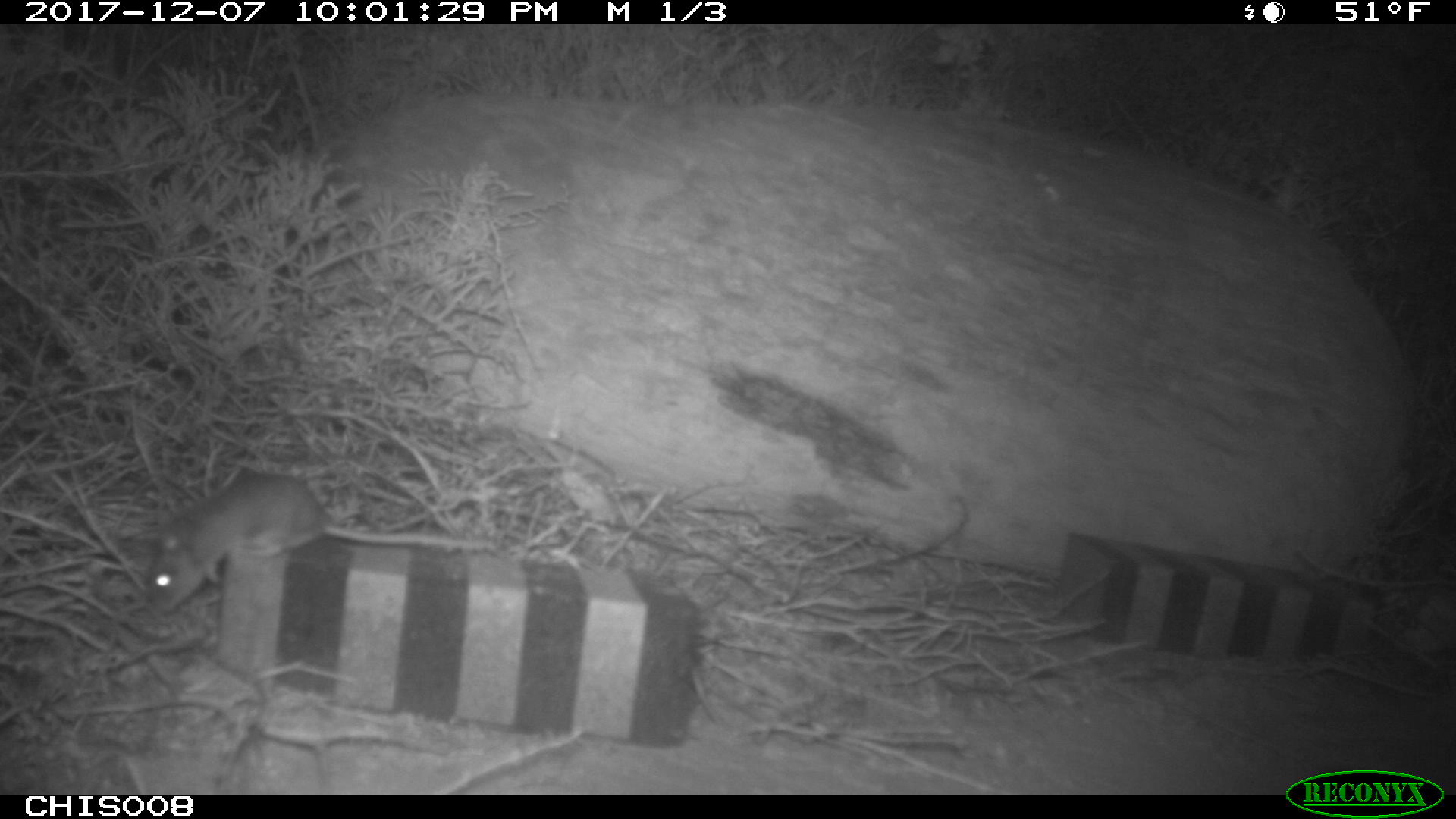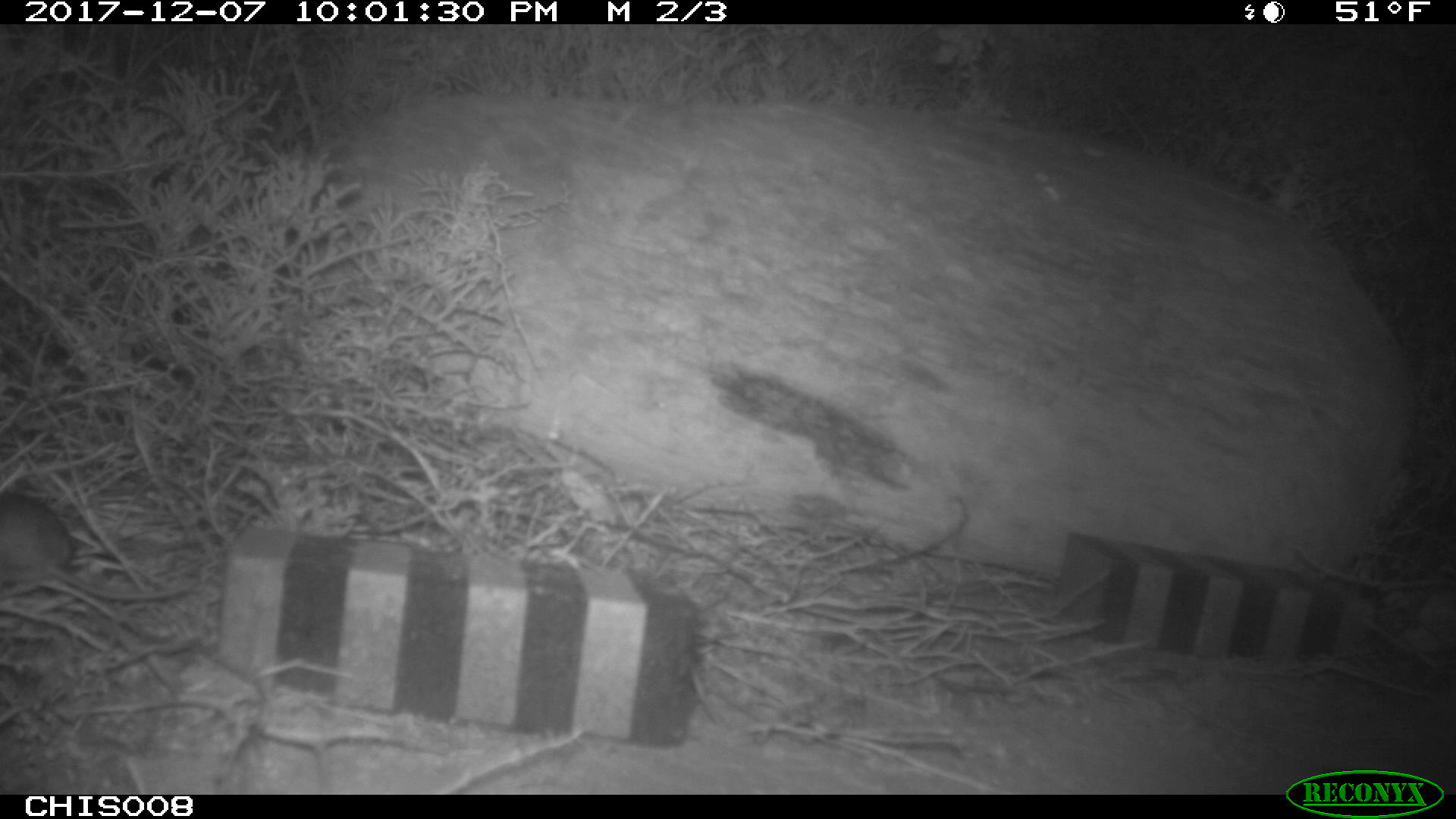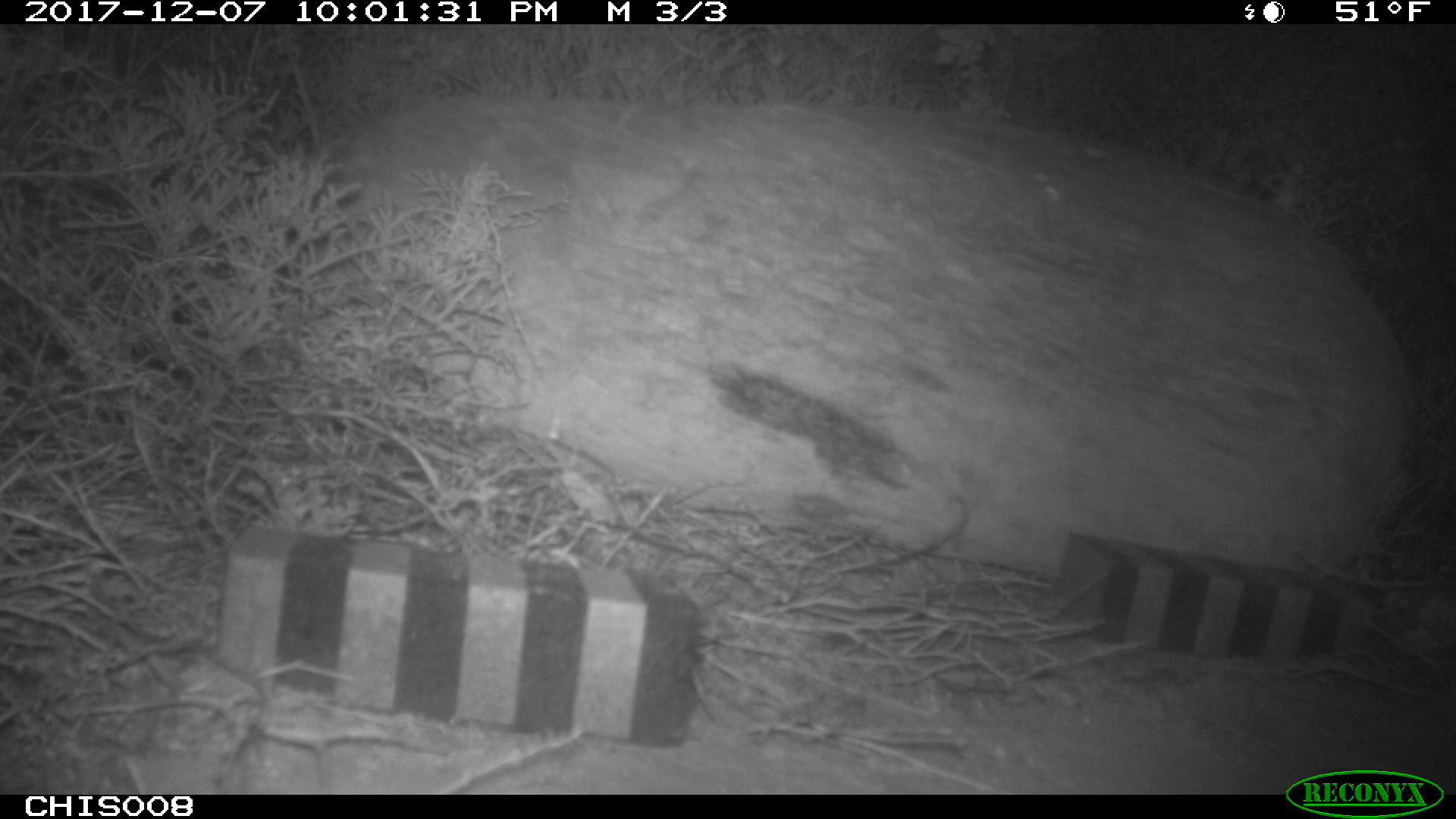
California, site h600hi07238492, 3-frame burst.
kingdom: Animalia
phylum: Chordata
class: Mammalia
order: Rodentia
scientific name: Rodentia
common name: rodent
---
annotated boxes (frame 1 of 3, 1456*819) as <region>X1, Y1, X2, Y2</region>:
rodent: <region>143, 471, 497, 614</region>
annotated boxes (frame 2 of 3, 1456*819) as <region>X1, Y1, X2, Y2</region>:
rodent: <region>0, 489, 201, 601</region>